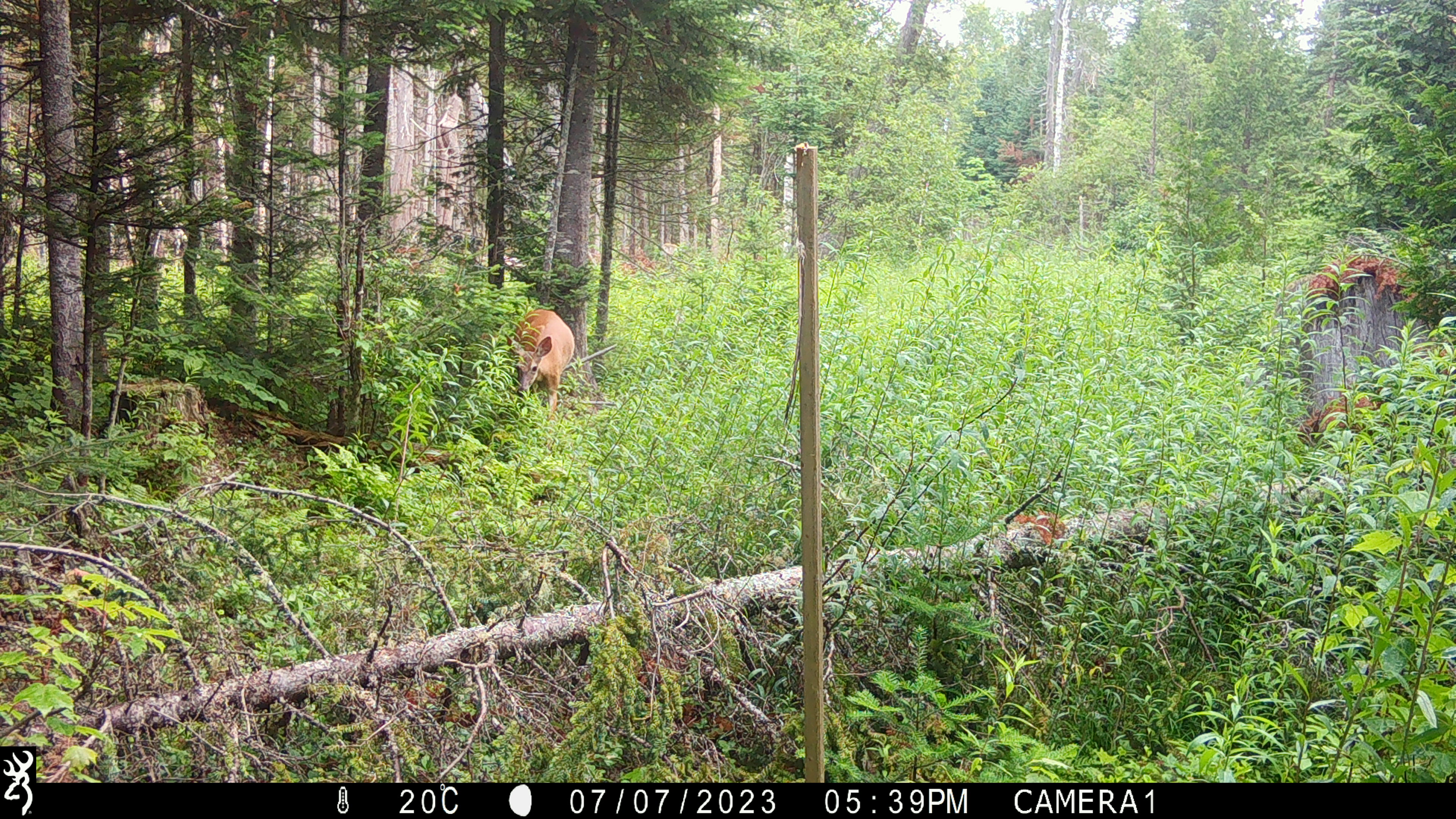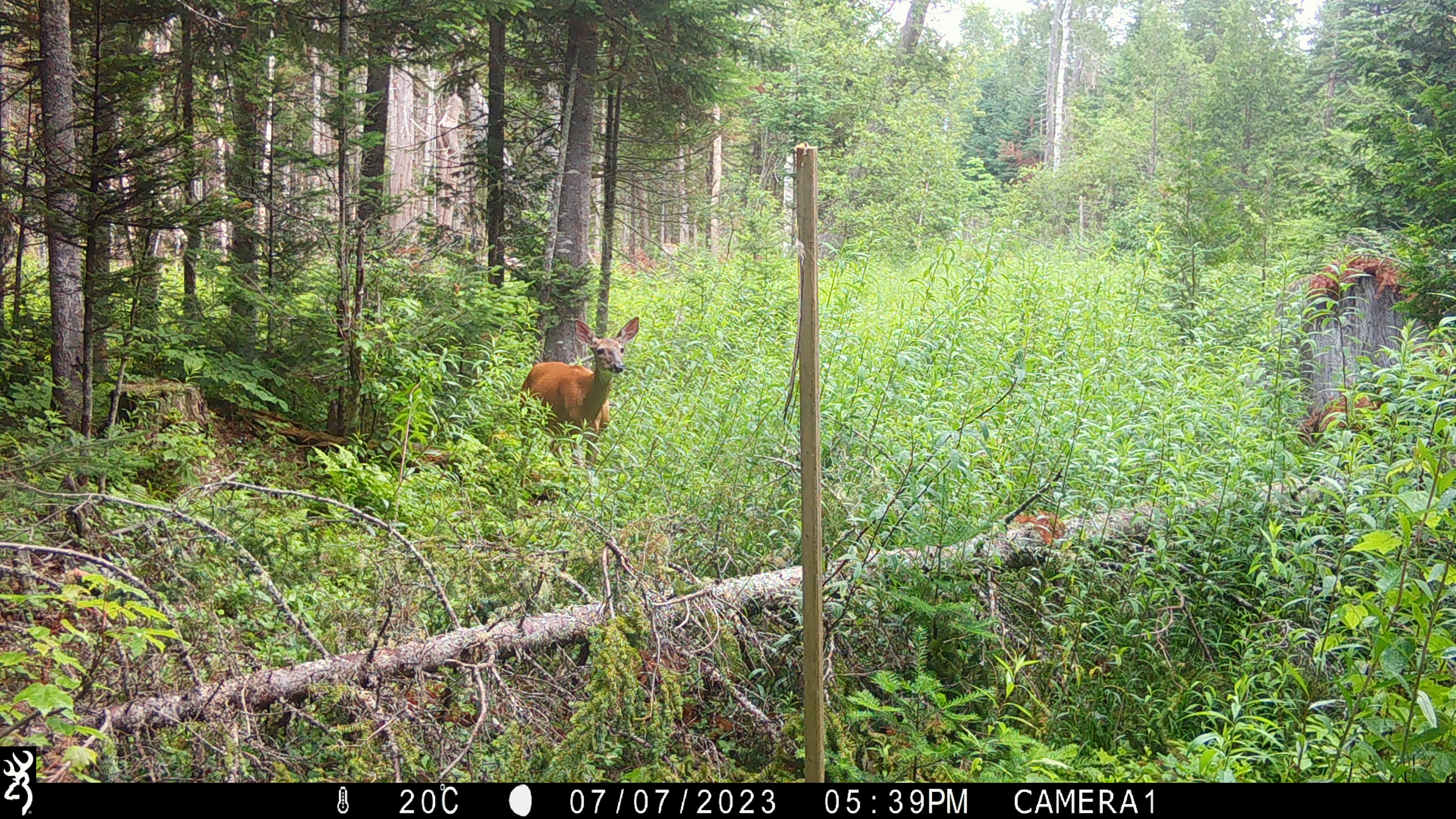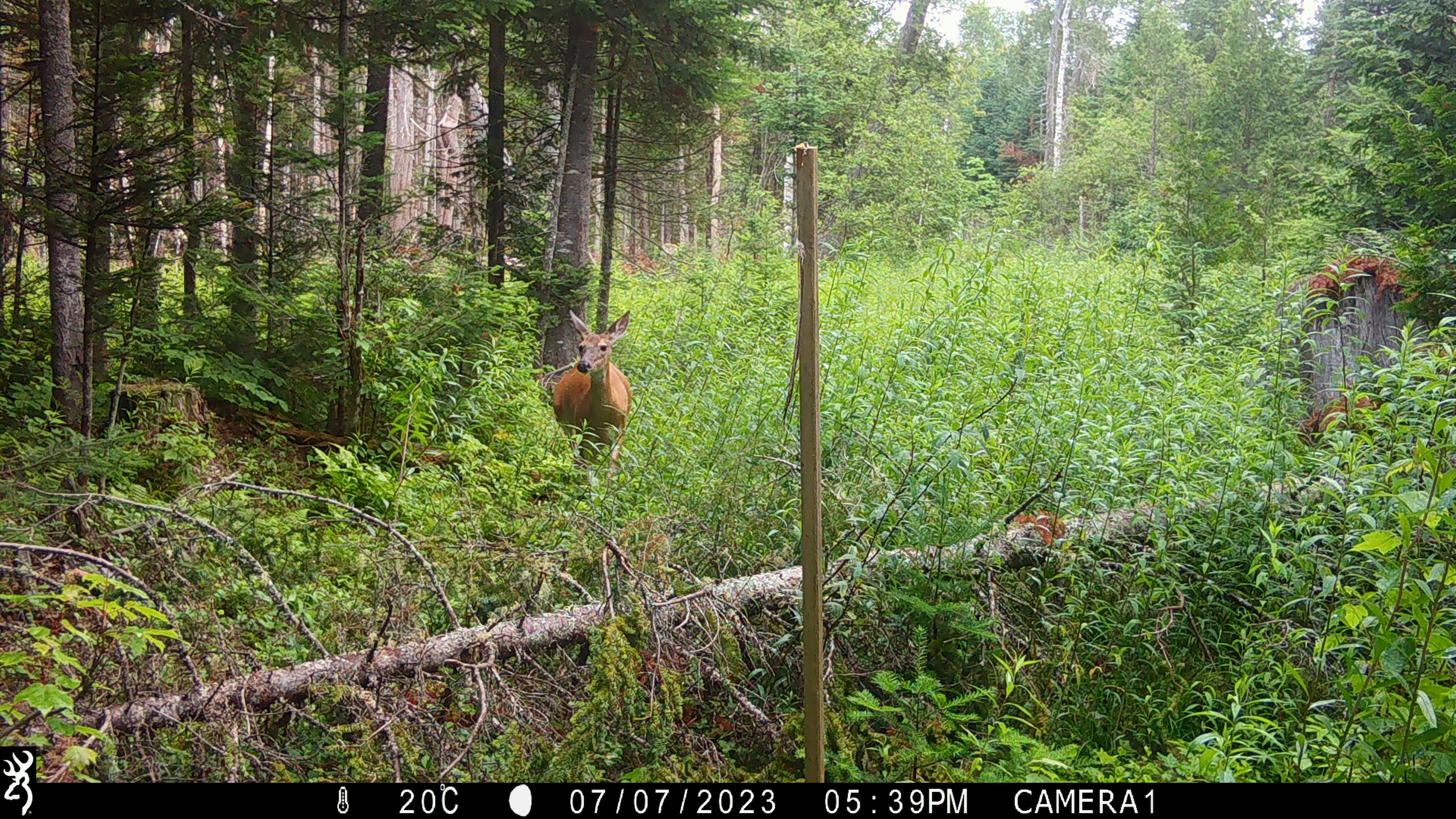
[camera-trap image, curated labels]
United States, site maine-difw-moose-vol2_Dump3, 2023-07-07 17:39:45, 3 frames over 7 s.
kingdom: Animalia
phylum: Chordata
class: Mammalia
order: Artiodactyla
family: Cervidae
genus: Odocoileus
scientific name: Odocoileus virginianus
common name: white-tailed deer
White-tailed deer (Odocoileus virginianus).